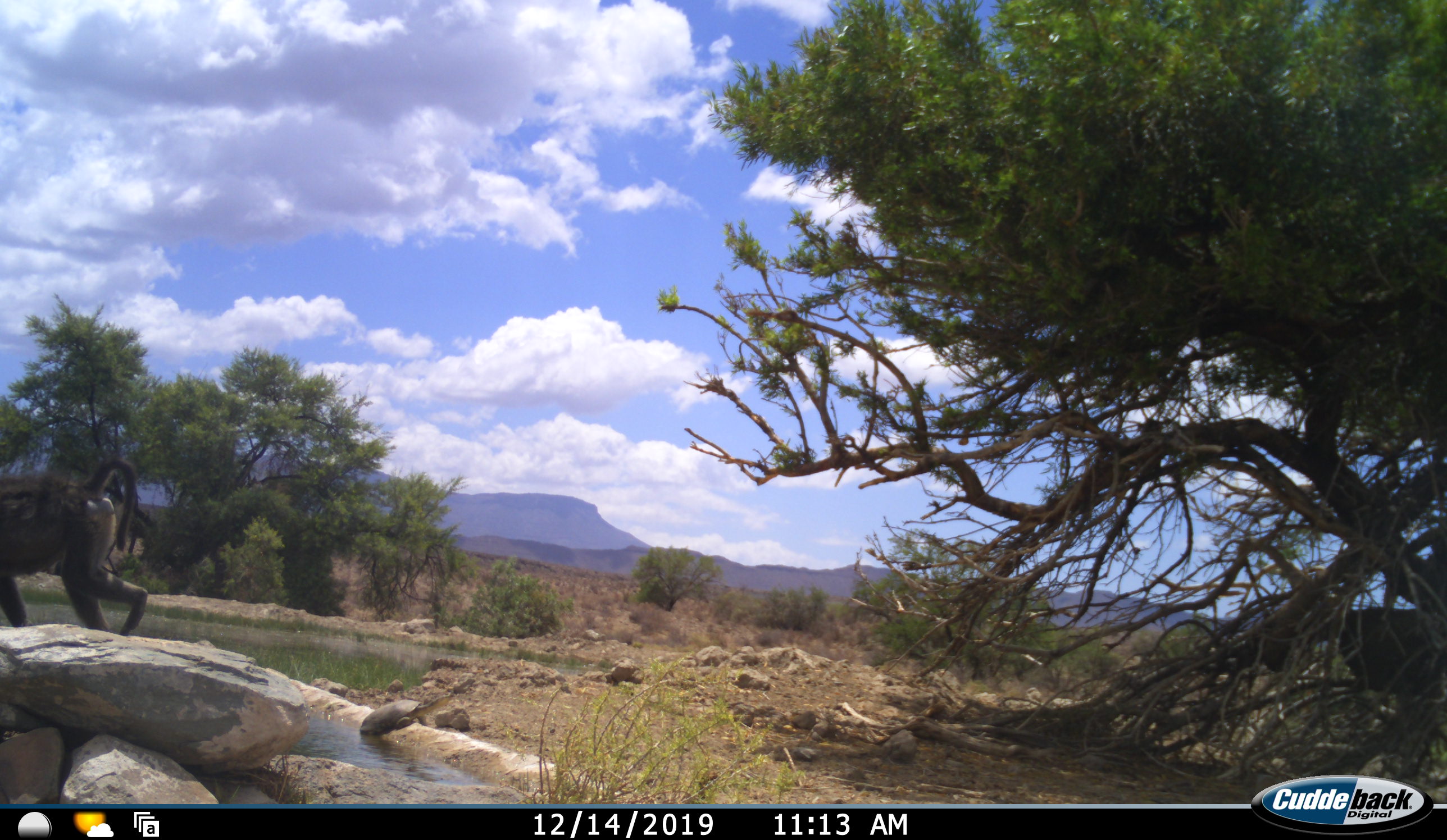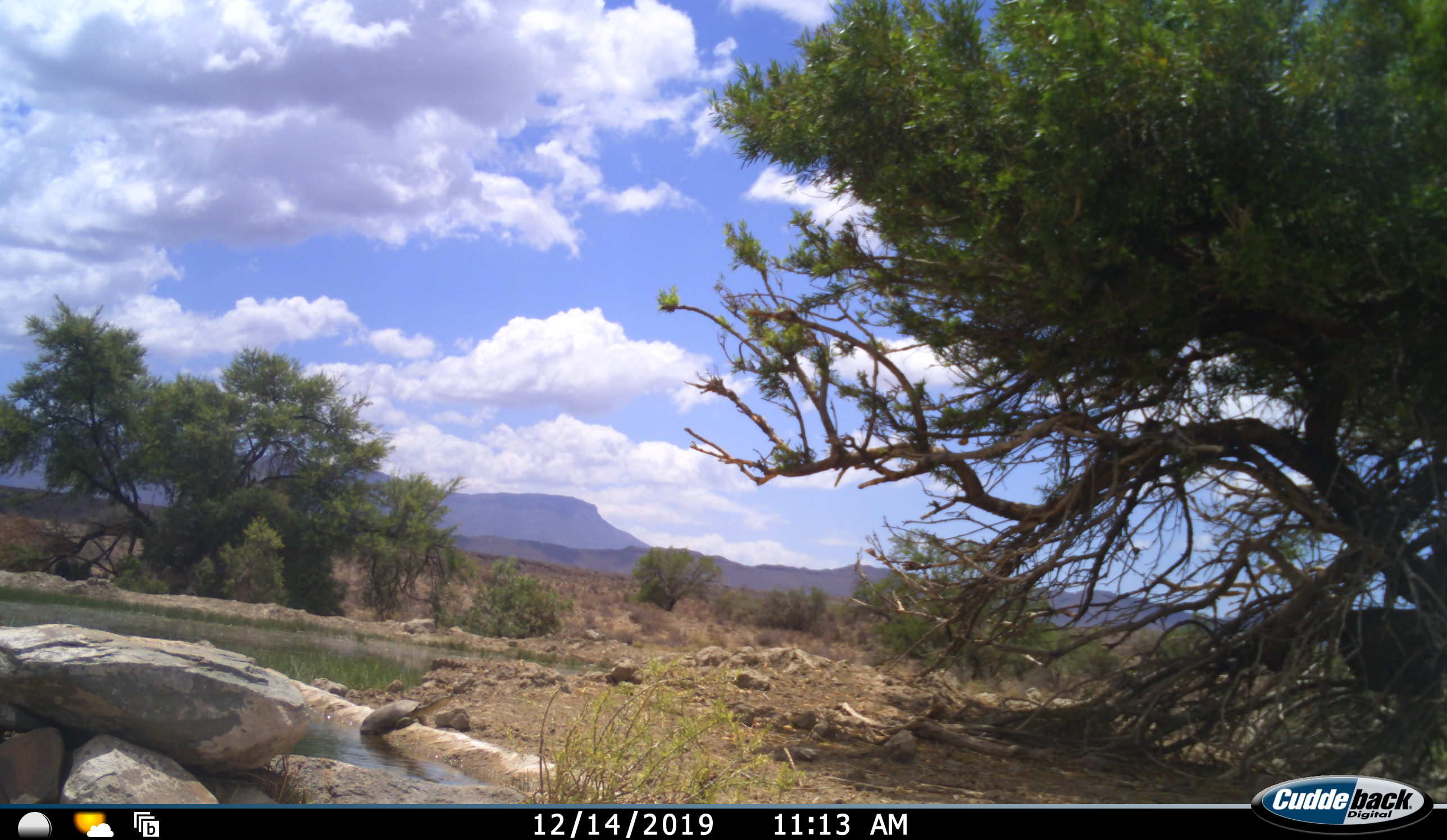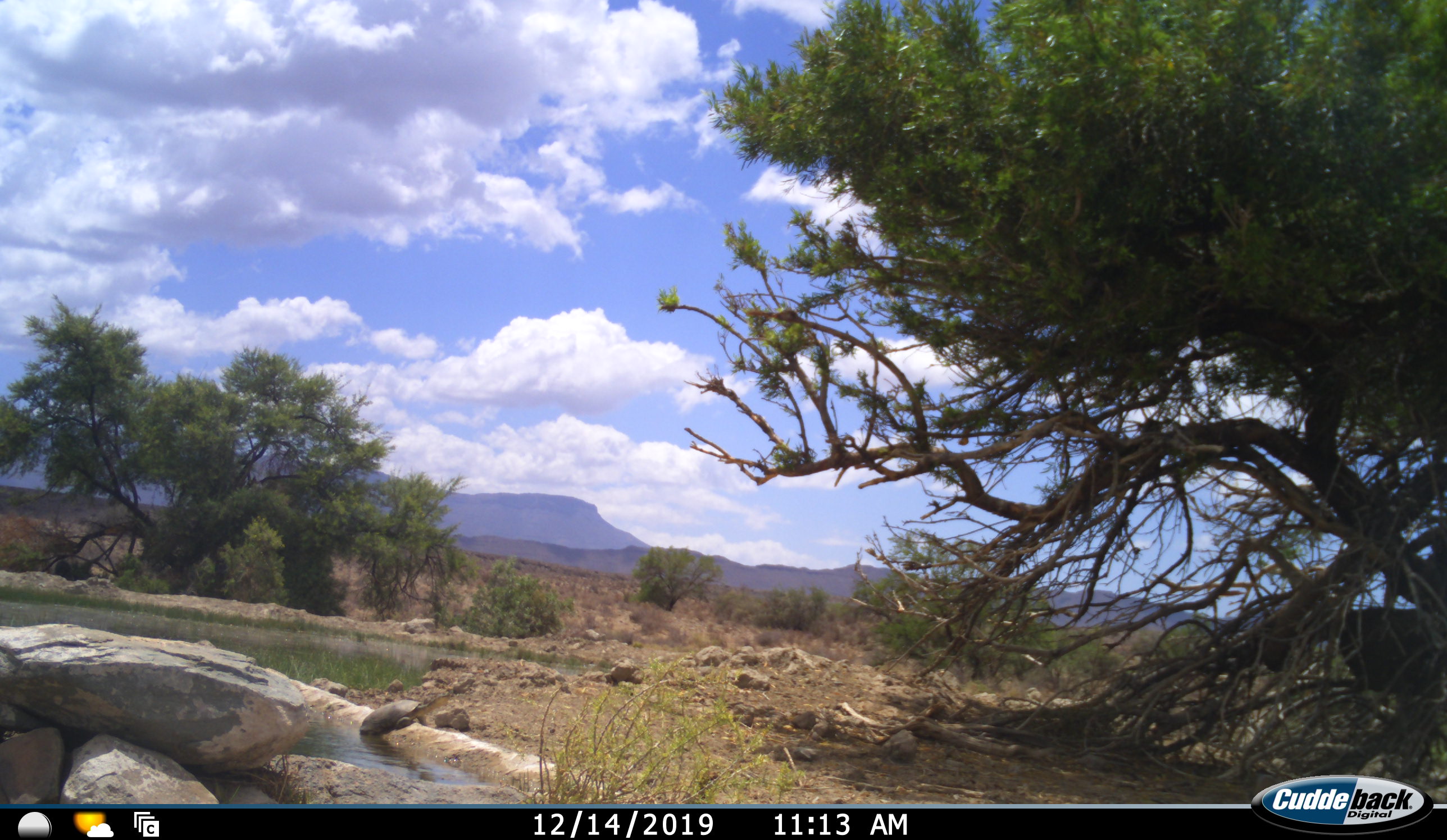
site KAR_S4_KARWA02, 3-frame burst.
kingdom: Animalia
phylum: Chordata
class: Mammalia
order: Primates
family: Cercopithecidae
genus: Papio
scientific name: Papio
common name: baboon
Baboon (Papio), count 1. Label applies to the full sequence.